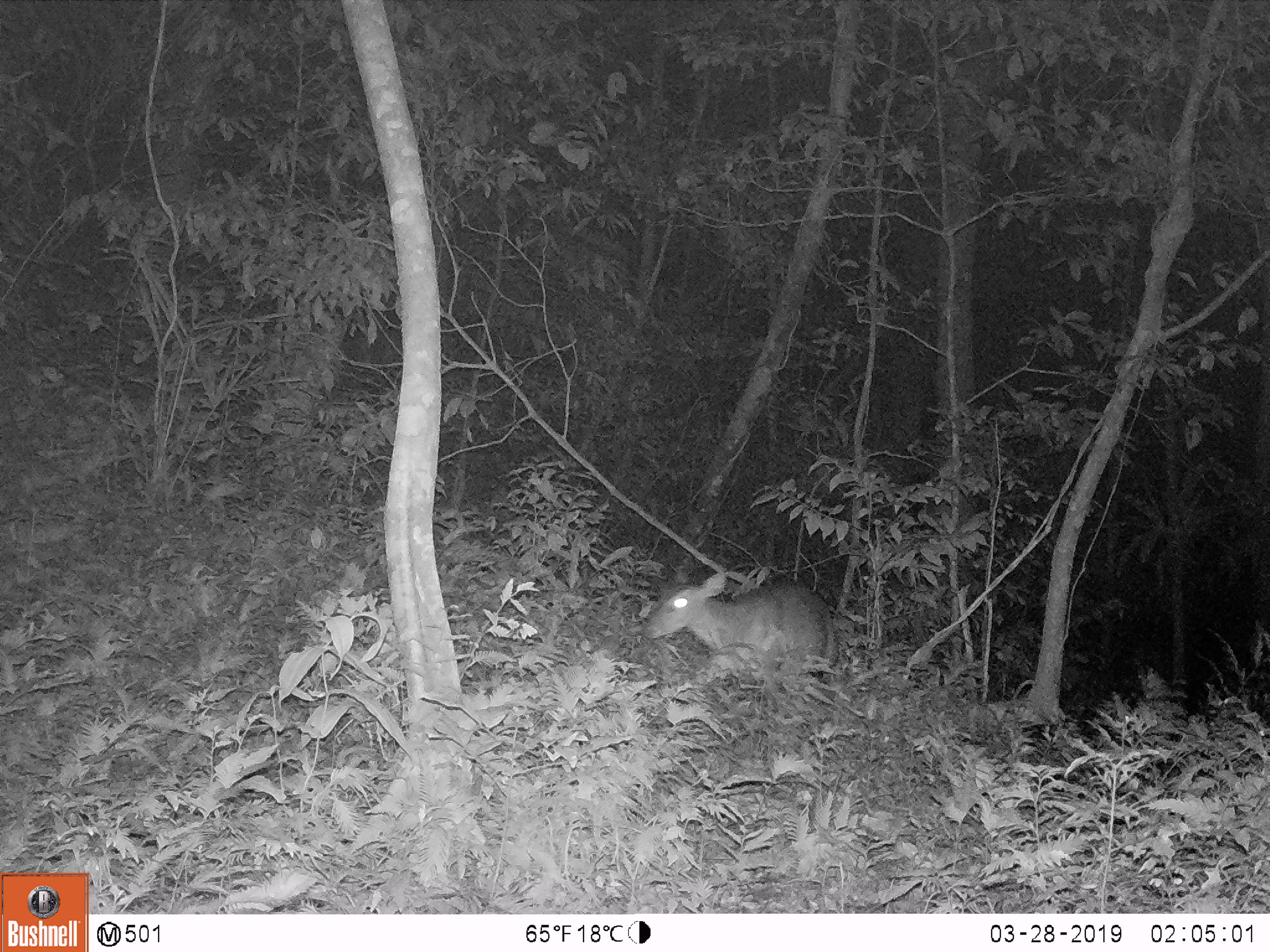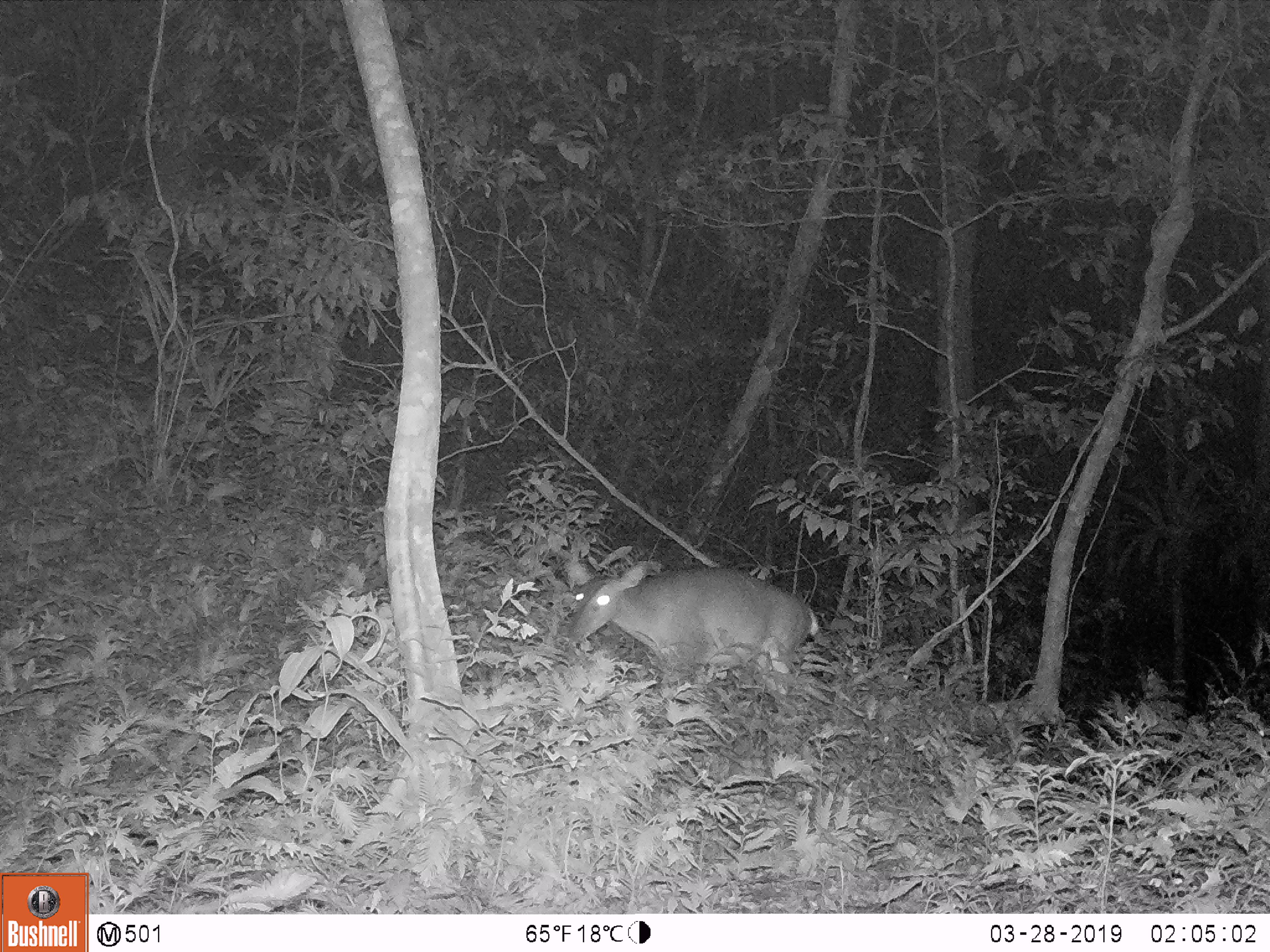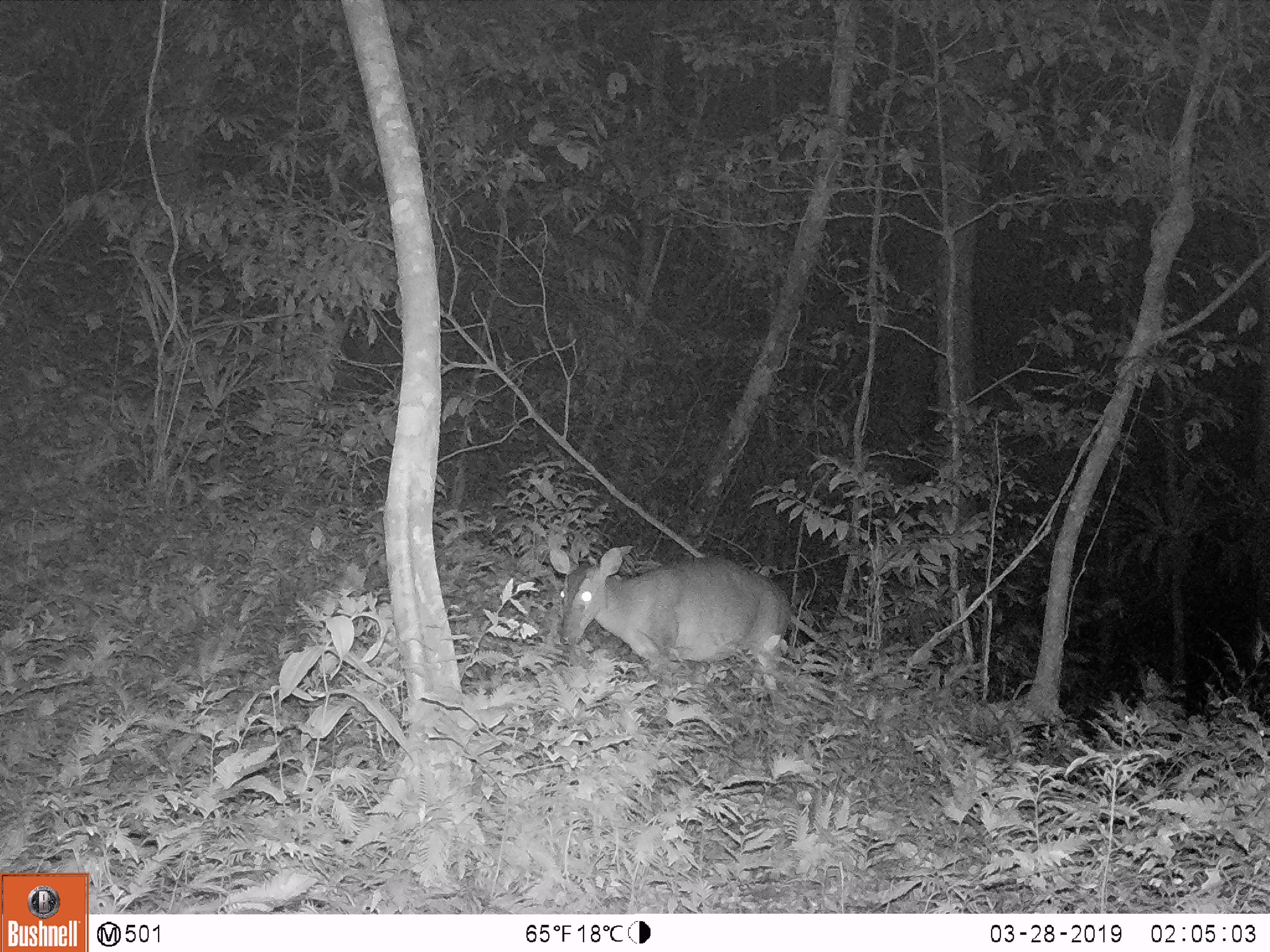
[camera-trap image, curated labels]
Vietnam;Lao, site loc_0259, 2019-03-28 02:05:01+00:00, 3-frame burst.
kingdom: Animalia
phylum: Chordata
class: Mammalia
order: Artiodactyla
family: Cervidae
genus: Muntiacus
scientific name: Muntiacus vuquangensis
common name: large-antlered muntjac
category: large antlered muntjac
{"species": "large antlered muntjac (large-antlered muntjac) (Muntiacus vuquangensis)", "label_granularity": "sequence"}